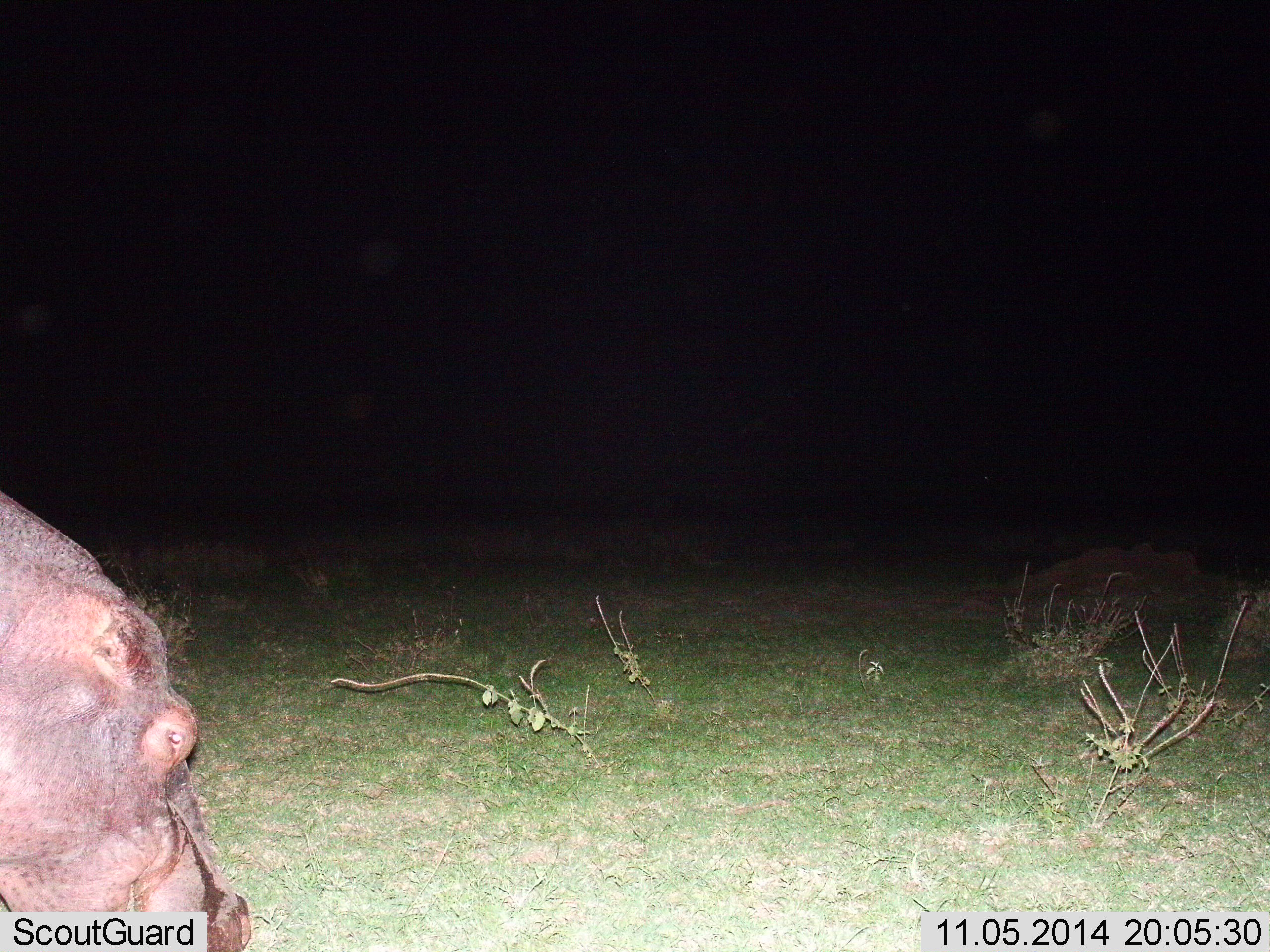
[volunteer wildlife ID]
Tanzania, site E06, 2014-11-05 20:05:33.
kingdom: Animalia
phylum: Chordata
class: Mammalia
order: Artiodactyla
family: Hippopotamidae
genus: Hippopotamus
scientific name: Hippopotamus amphibius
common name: hippopotamus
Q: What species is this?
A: Hippopotamus (Hippopotamus amphibius).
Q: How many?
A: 1.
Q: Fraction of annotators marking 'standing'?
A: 60%.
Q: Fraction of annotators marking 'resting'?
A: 0%.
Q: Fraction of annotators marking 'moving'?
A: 0%.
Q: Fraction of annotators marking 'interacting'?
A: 0%.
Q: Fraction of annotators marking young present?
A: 0%.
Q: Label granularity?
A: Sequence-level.